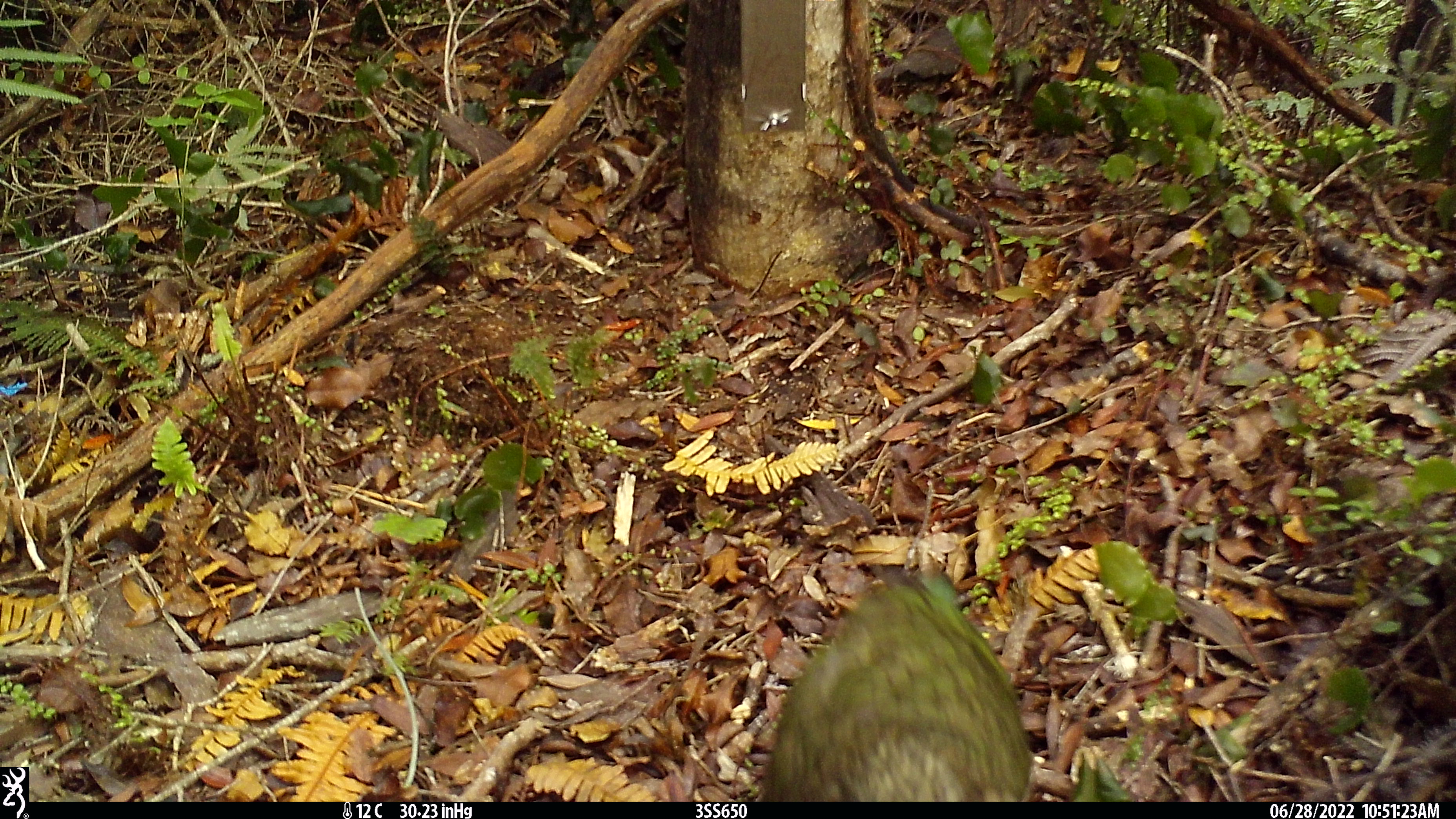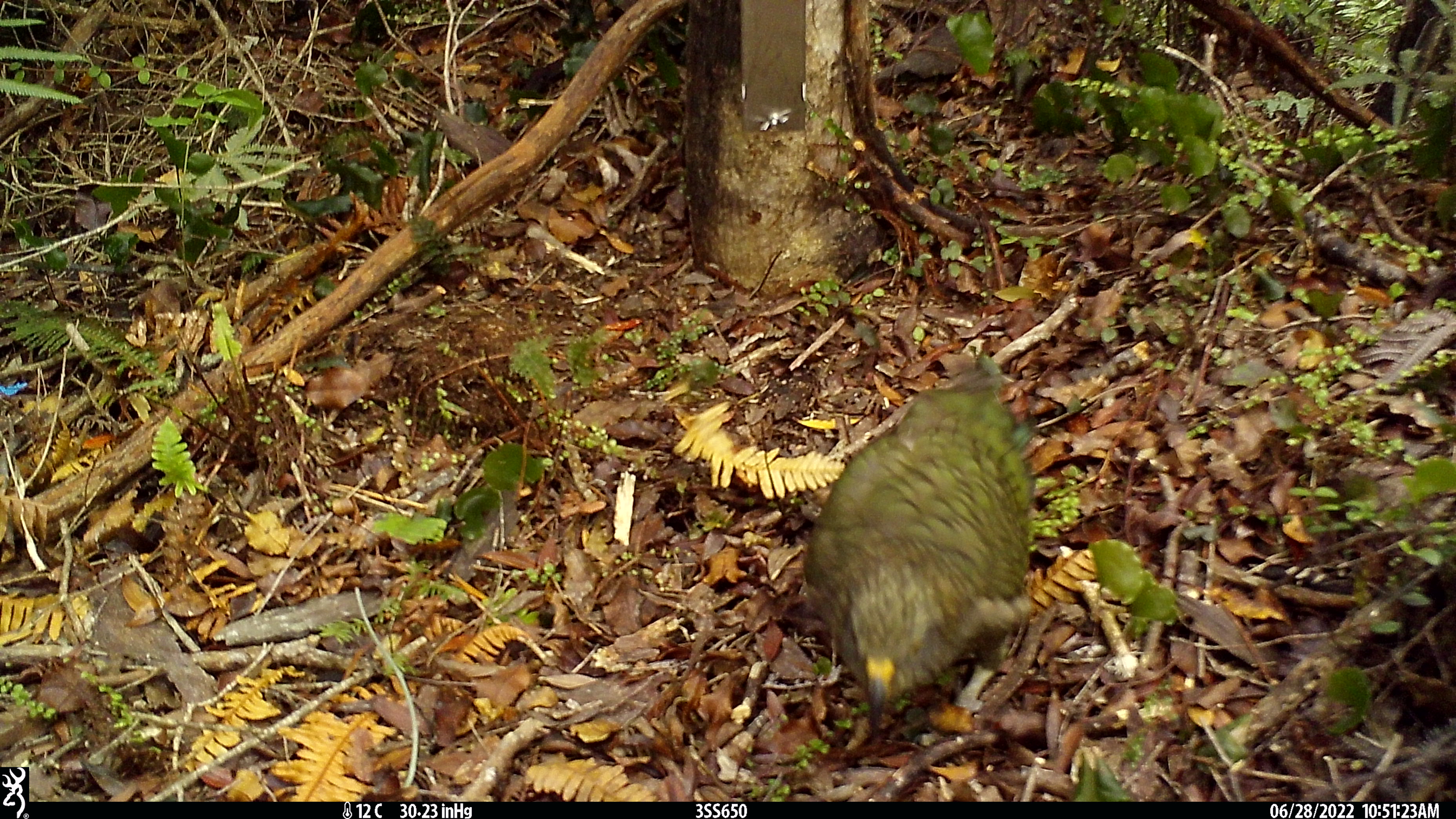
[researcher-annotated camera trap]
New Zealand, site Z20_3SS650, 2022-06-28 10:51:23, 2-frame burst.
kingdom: Animalia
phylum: Chordata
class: Aves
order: Psittaciformes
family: Strigopidae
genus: Nestor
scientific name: Nestor notabilis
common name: kea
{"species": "kea (Nestor notabilis)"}